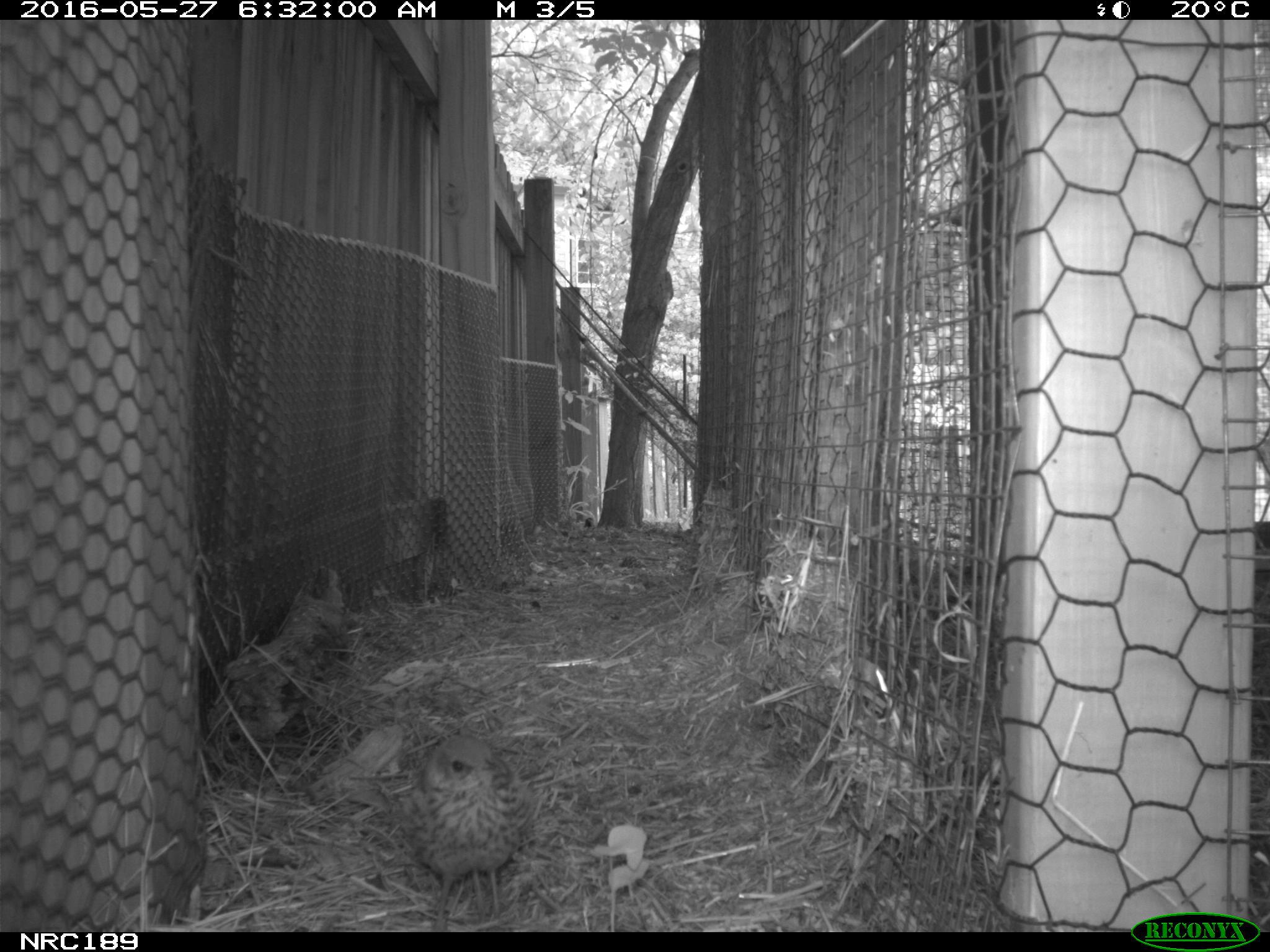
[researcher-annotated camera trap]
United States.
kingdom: Animalia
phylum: Chordata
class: Aves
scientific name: Aves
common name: bird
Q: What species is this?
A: Bird (Aves).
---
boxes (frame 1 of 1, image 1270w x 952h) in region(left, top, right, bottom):
Bird: region(387, 723, 538, 928)